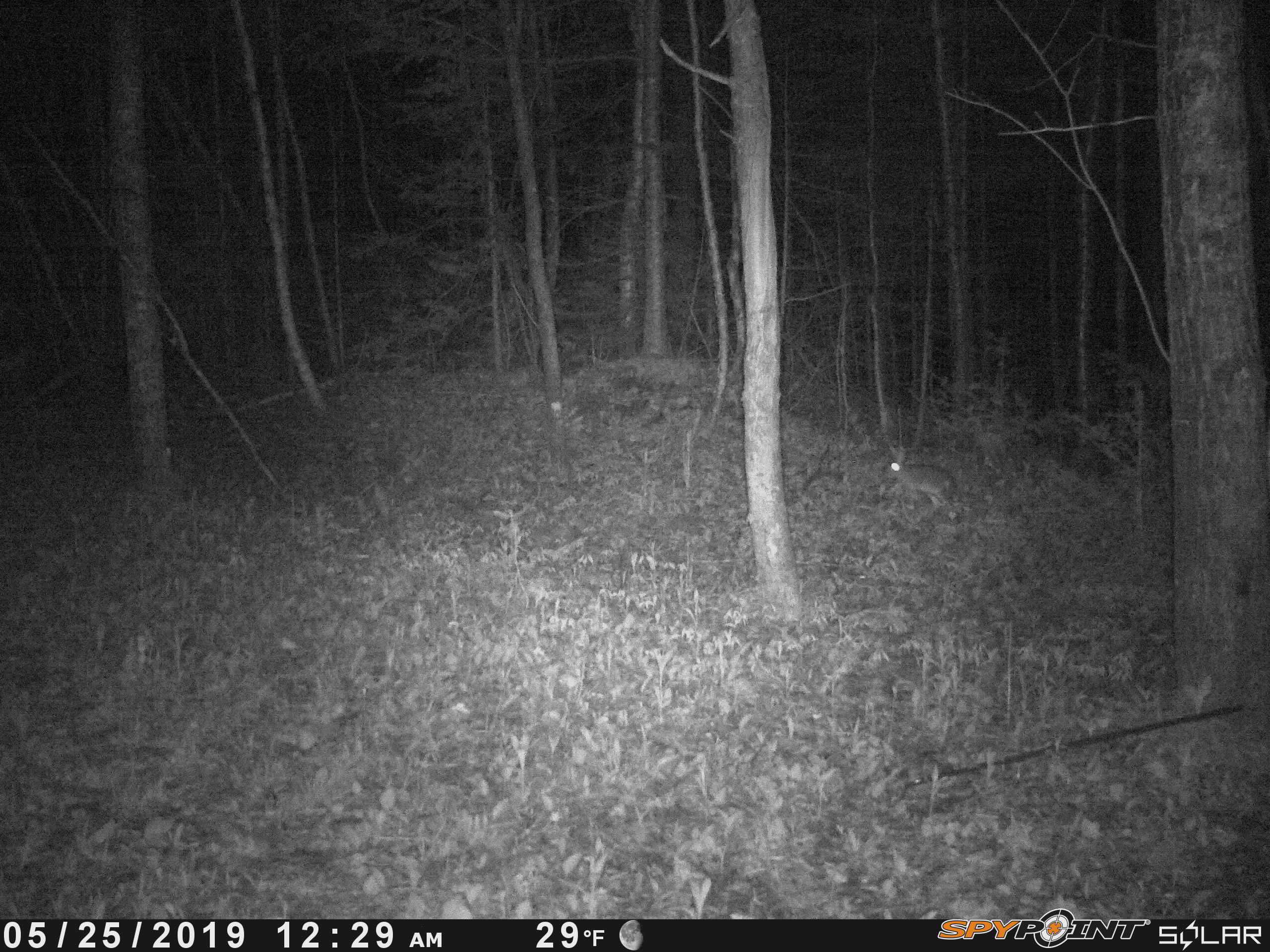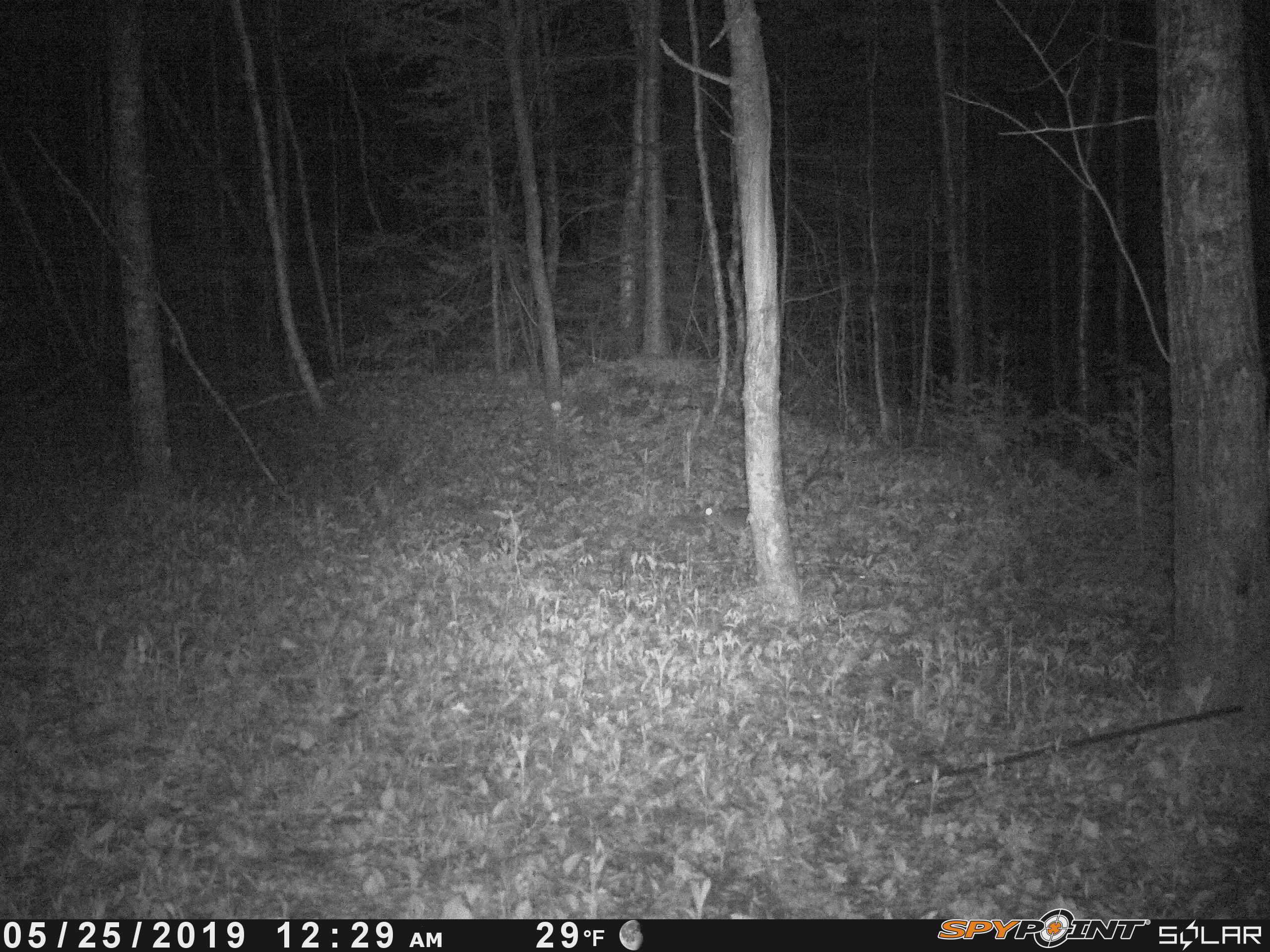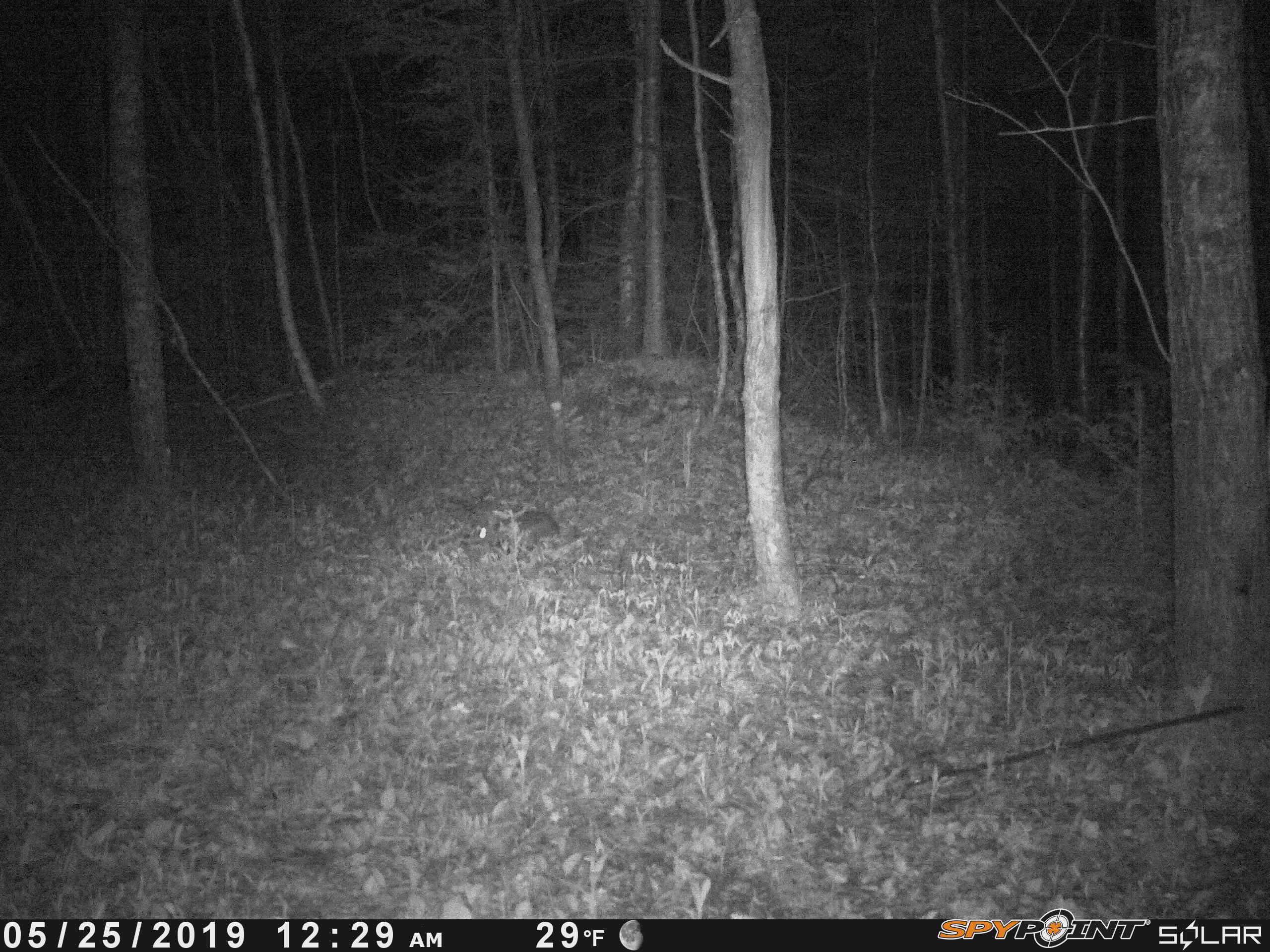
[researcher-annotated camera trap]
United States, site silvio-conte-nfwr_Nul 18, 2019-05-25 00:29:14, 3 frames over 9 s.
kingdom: Animalia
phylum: Chordata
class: Mammalia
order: Lagomorpha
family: Leporidae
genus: Lepus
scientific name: Lepus americanus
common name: snowshoe hare